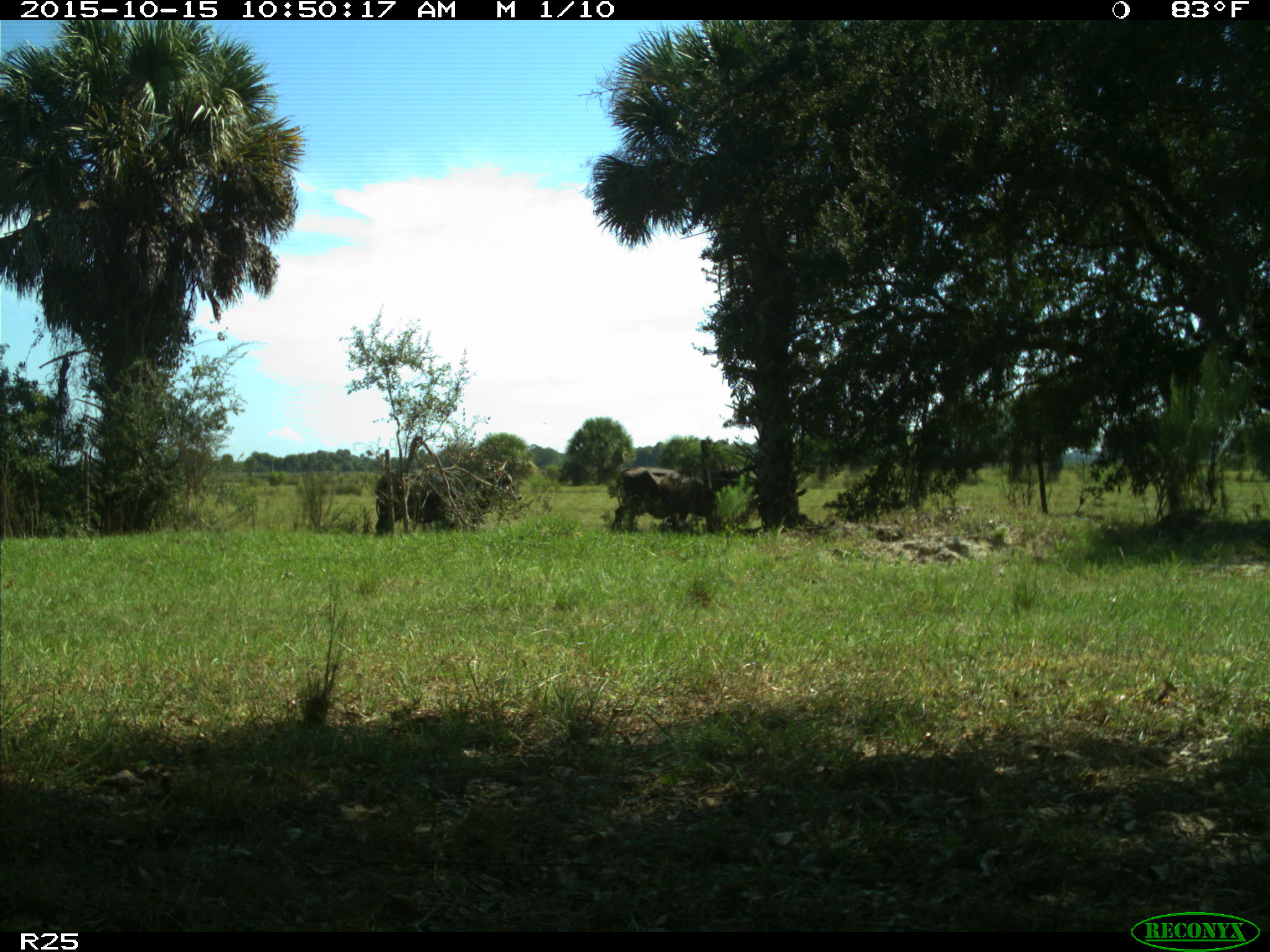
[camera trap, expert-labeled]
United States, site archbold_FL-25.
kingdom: Animalia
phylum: Chordata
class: Mammalia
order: Artiodactyla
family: Bovidae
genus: Bos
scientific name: Bos taurus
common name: domestic cow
Bos taurus (domestic cow).